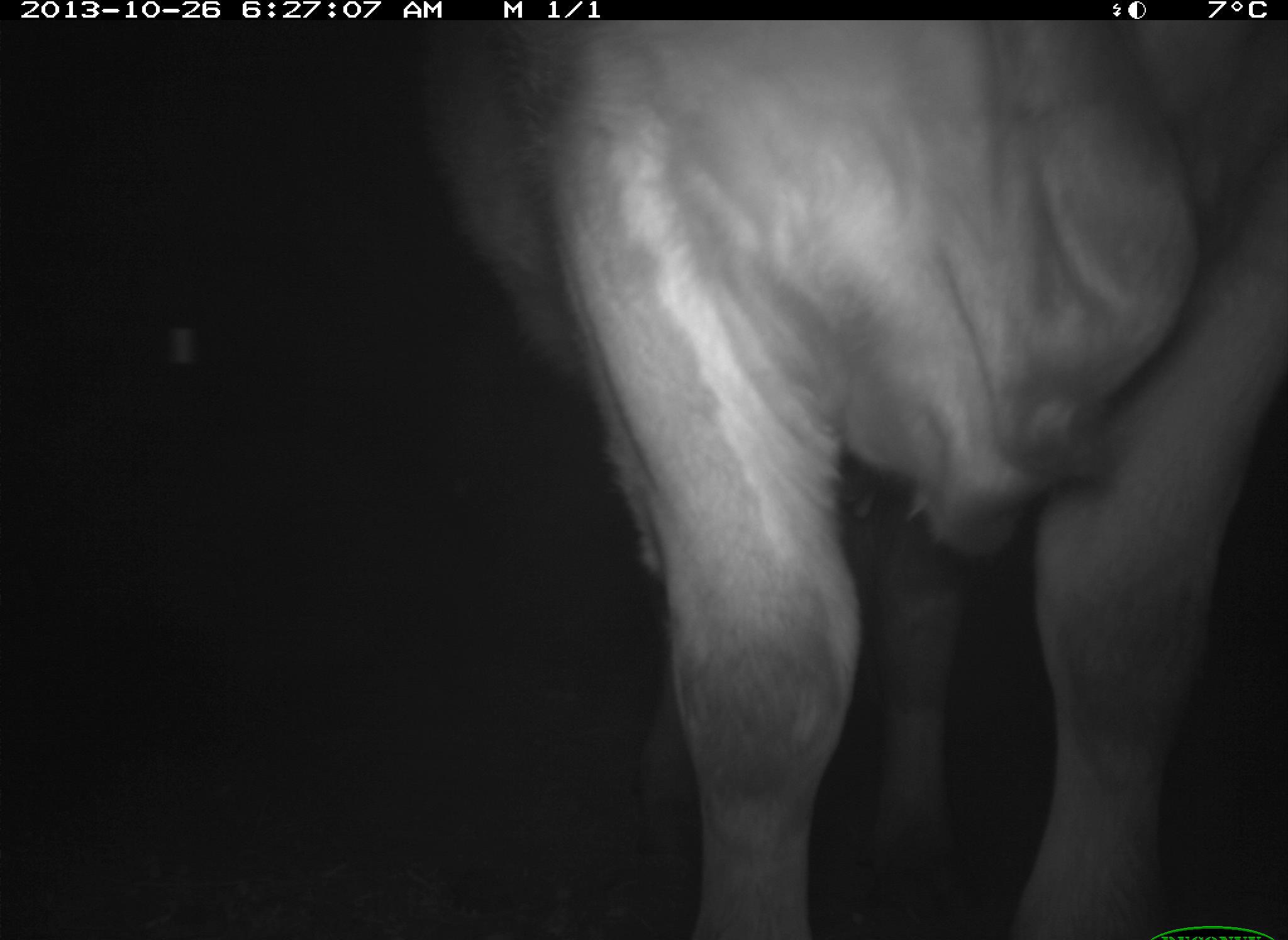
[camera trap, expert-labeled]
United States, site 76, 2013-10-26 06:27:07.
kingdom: Animalia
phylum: Chordata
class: Mammalia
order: Artiodactyla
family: Bovidae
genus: Bos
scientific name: Bos taurus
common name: cow